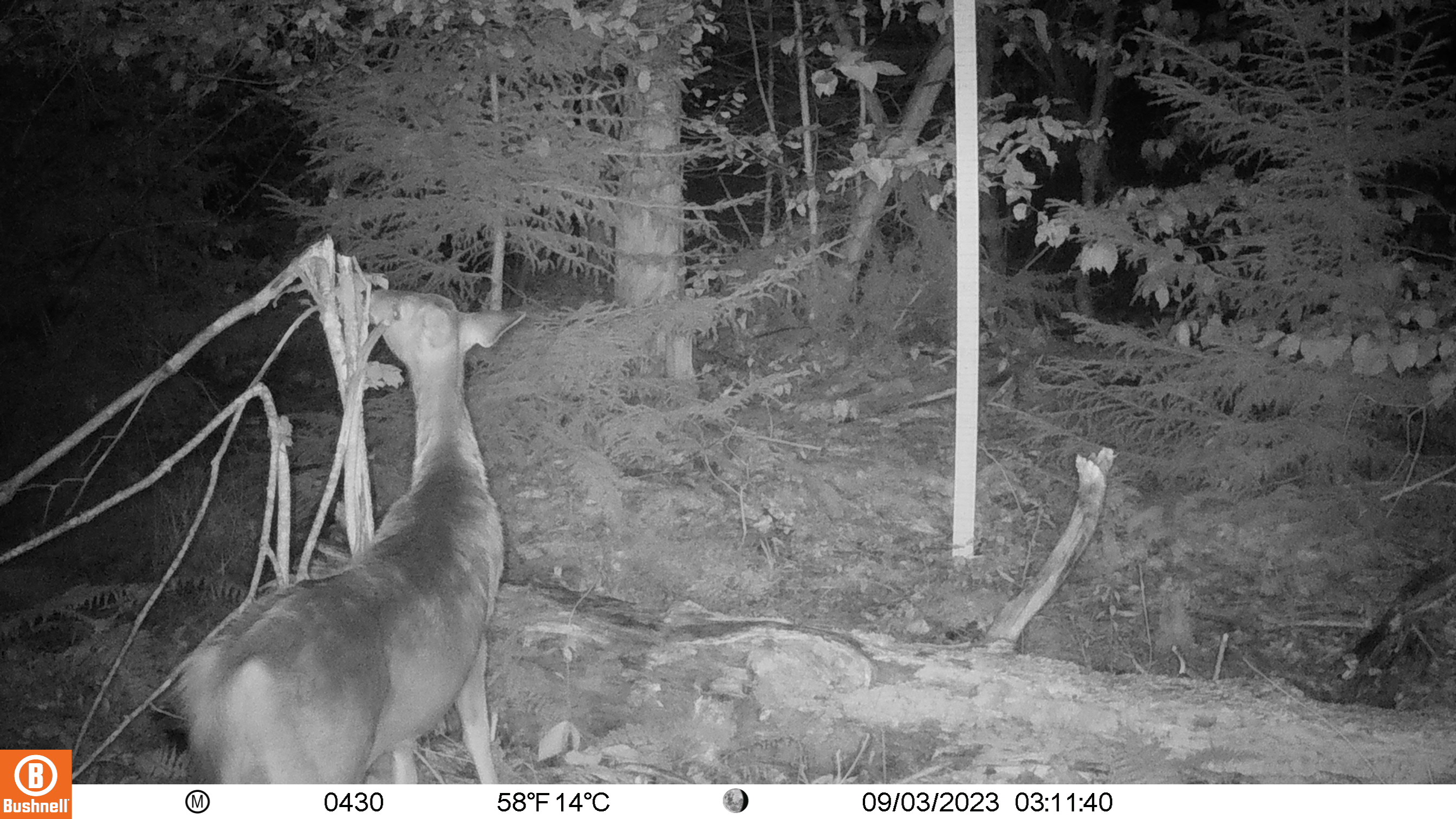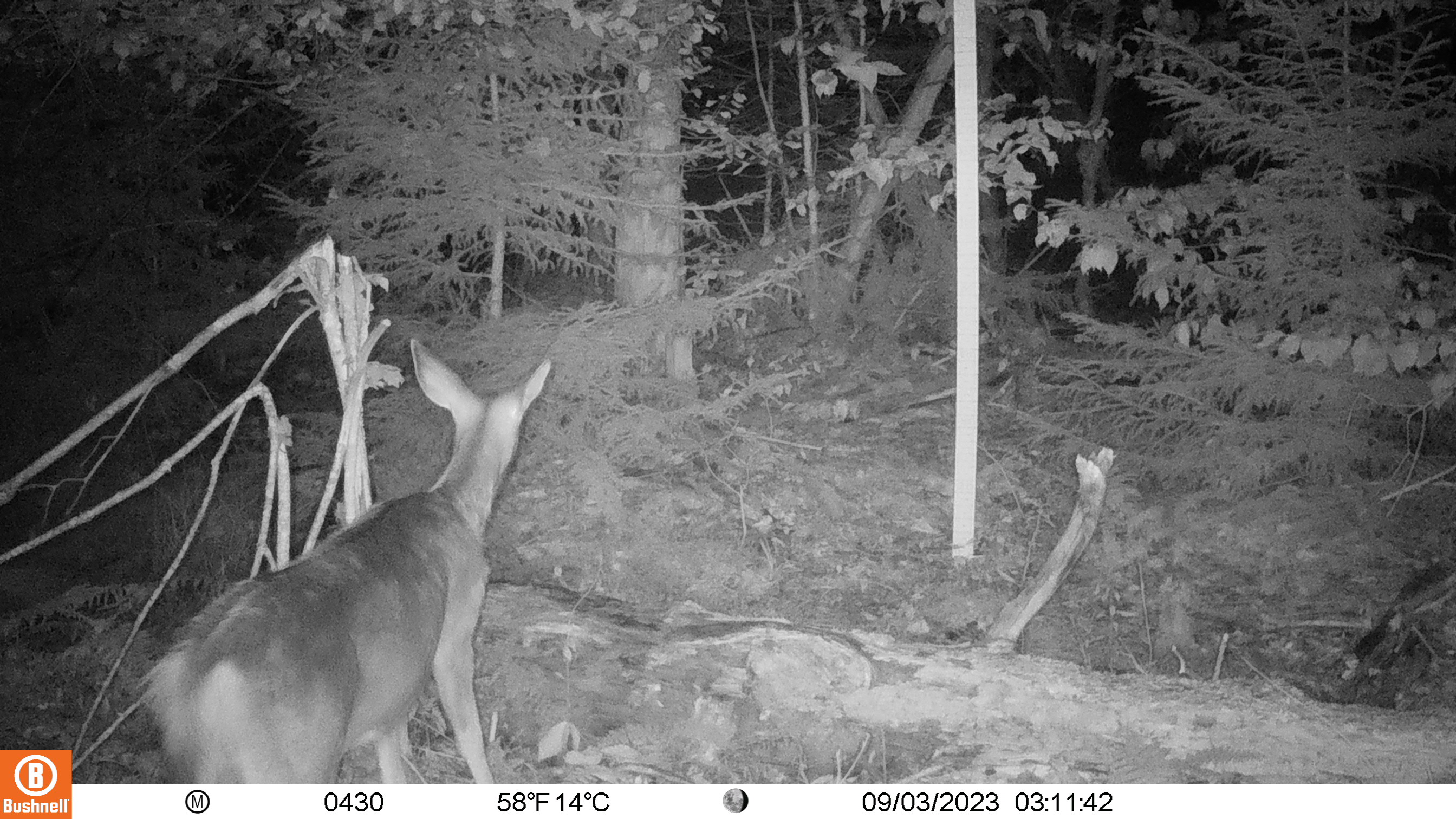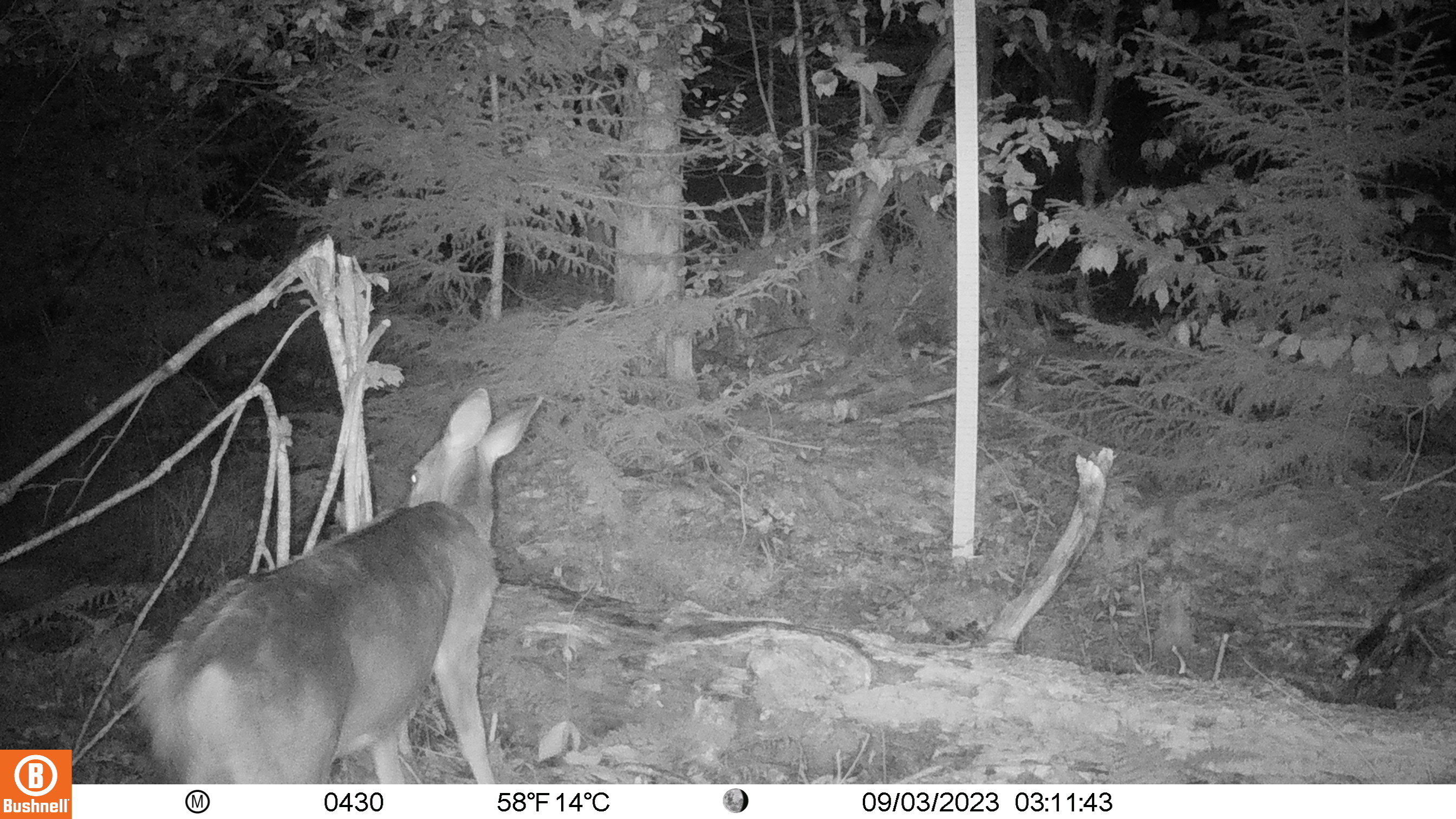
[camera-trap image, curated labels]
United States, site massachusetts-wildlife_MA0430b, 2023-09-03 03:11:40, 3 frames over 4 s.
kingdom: Animalia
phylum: Chordata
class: Mammalia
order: Artiodactyla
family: Cervidae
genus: Odocoileus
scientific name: Odocoileus virginianus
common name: white-tailed deer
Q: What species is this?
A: White-tailed deer (Odocoileus virginianus).